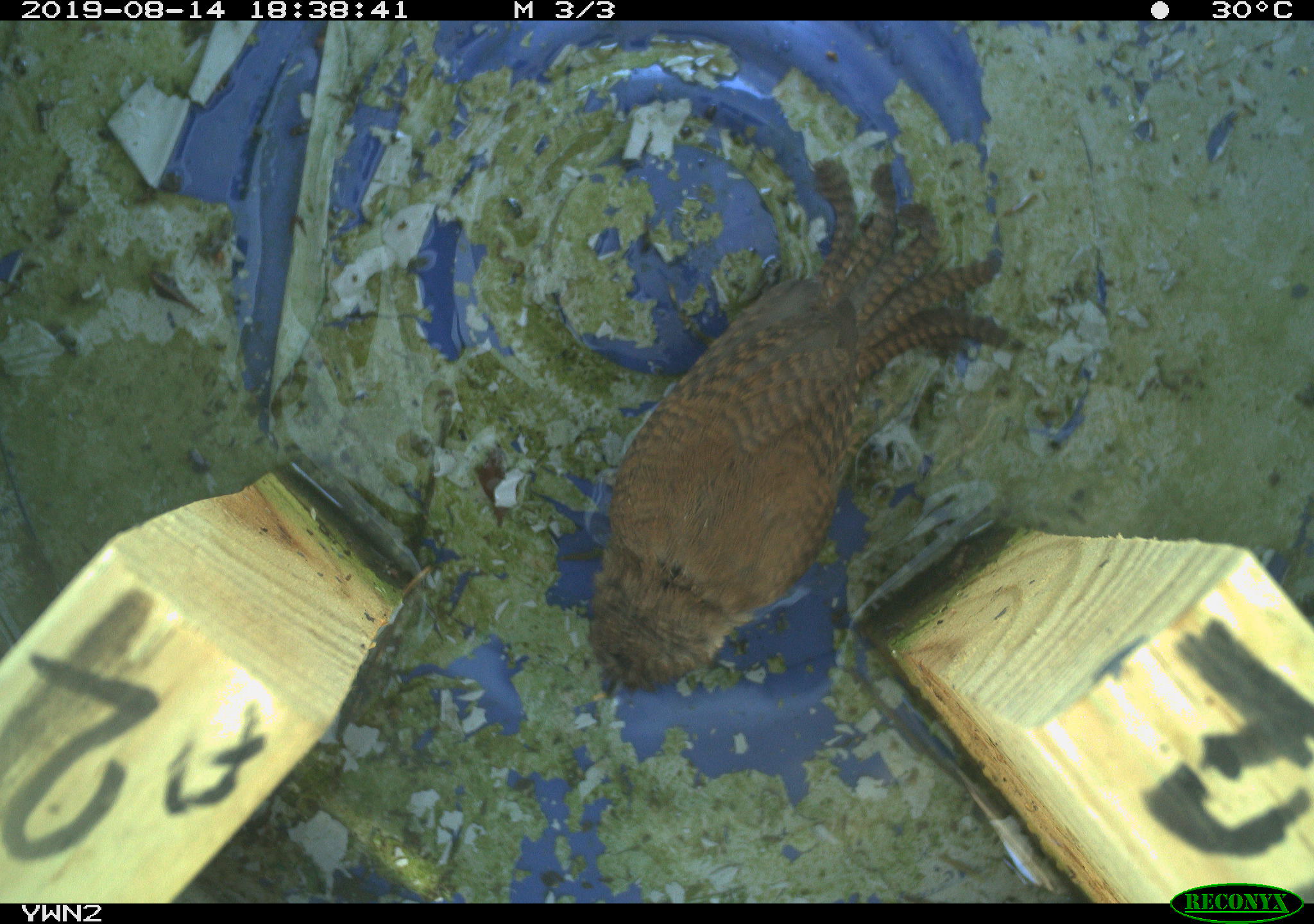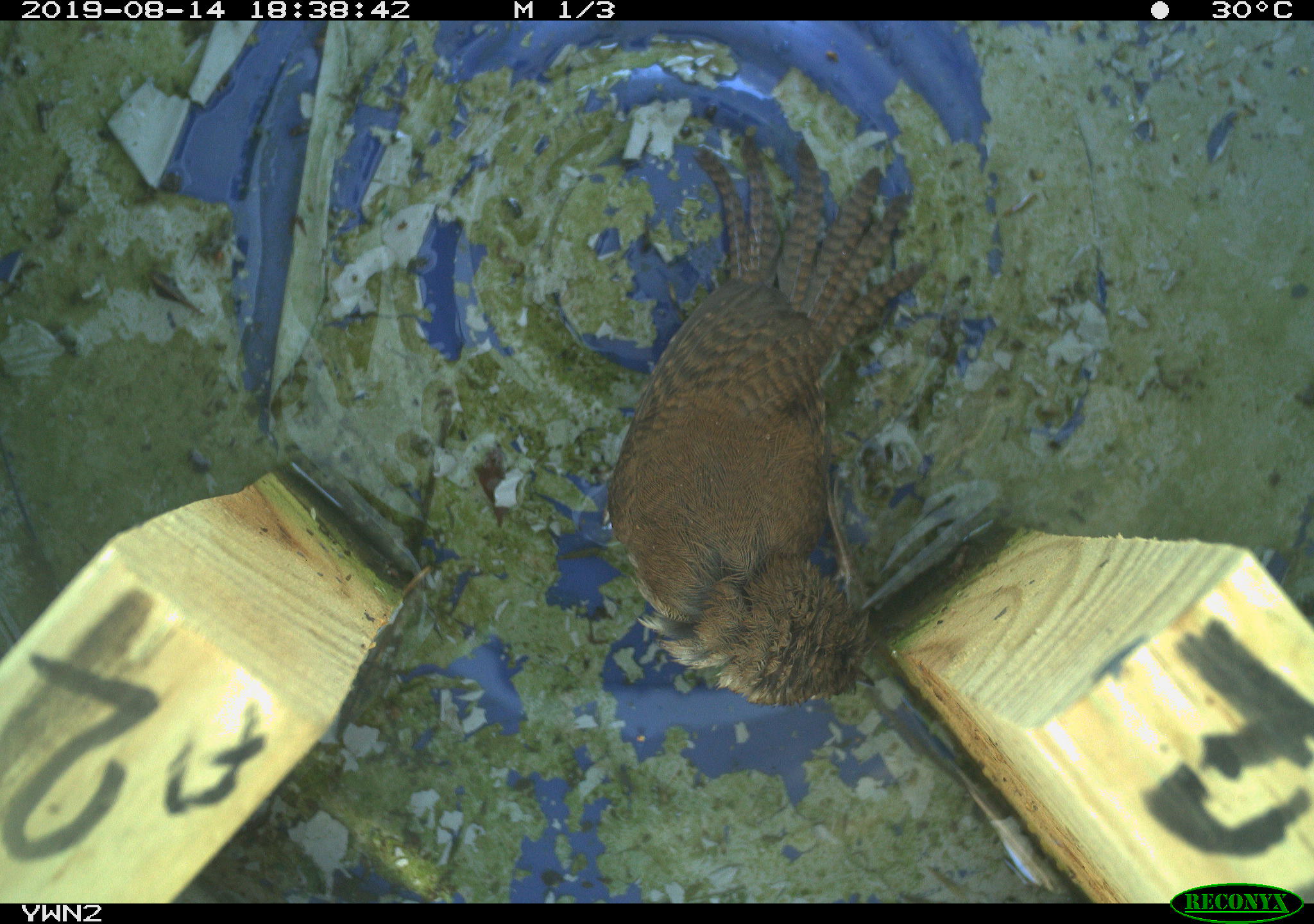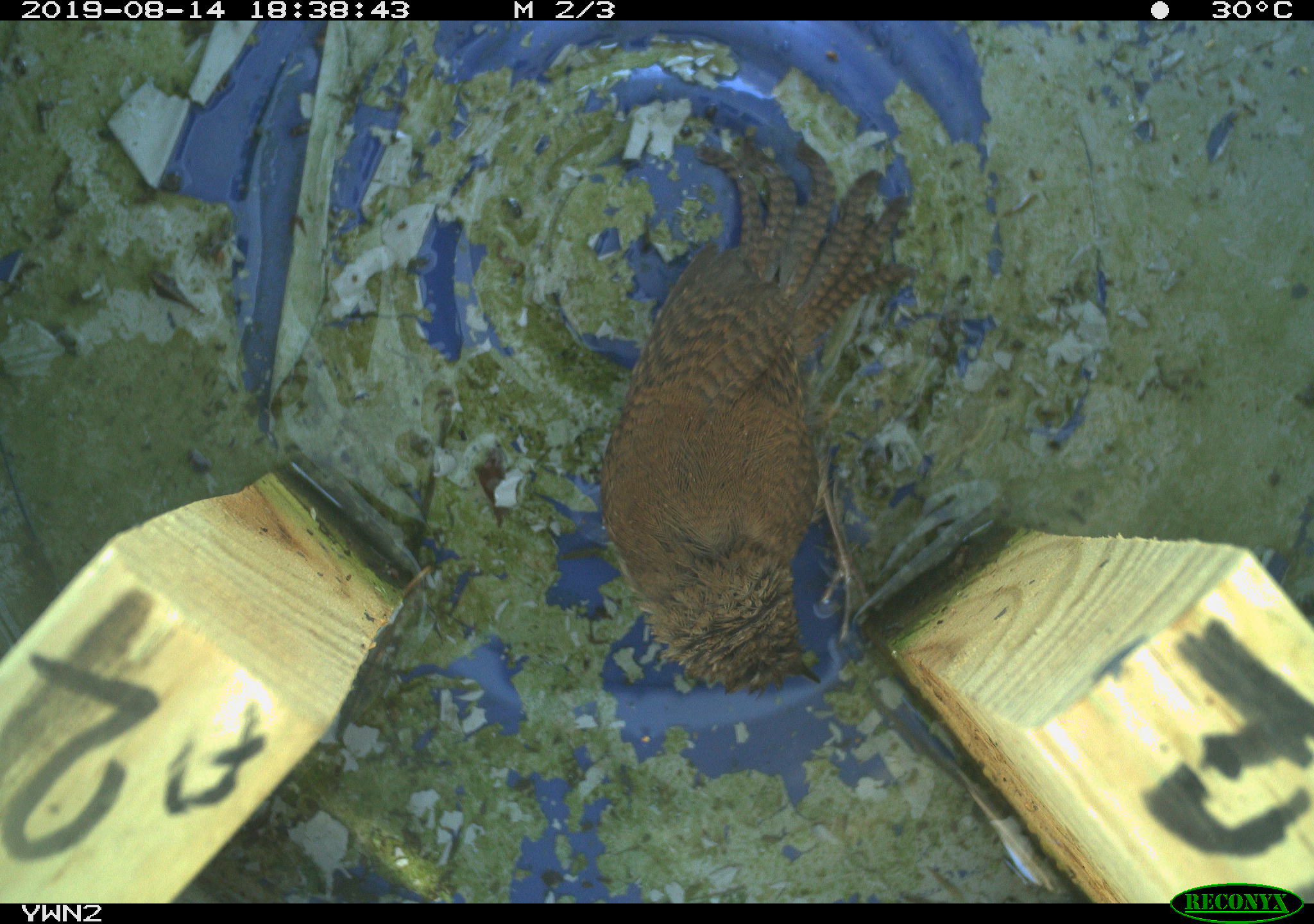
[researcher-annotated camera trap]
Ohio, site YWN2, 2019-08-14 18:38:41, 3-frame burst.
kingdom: Animalia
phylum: Chordata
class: Aves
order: Passeriformes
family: Troglodytidae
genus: Troglodytes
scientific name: Troglodytes aedon aedon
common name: northern house wren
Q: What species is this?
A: Northern house wren (Troglodytes aedon aedon).